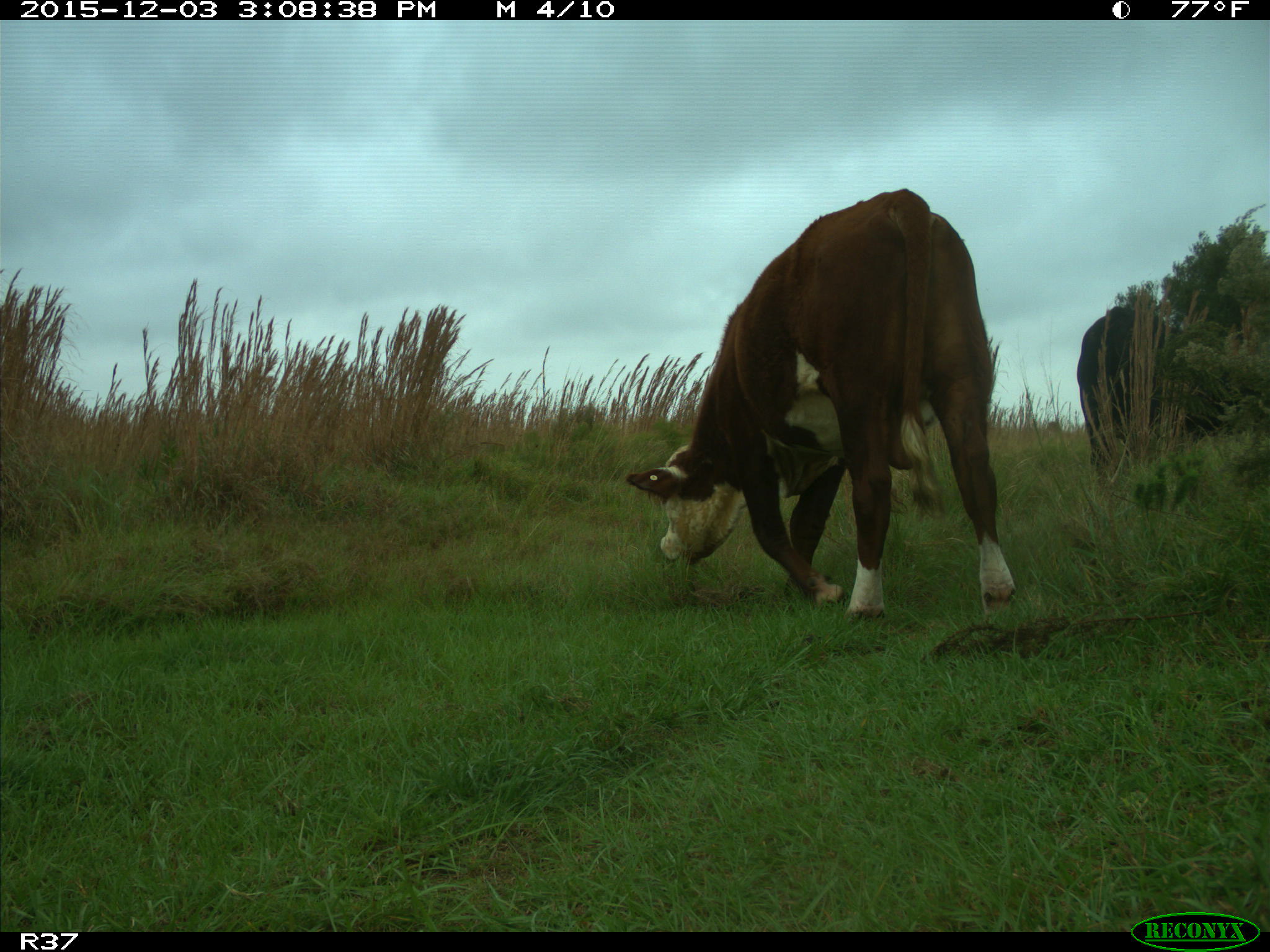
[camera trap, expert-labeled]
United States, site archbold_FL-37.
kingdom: Animalia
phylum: Chordata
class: Mammalia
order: Artiodactyla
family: Bovidae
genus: Bos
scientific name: Bos taurus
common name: domestic cow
Bos taurus (domestic cow).